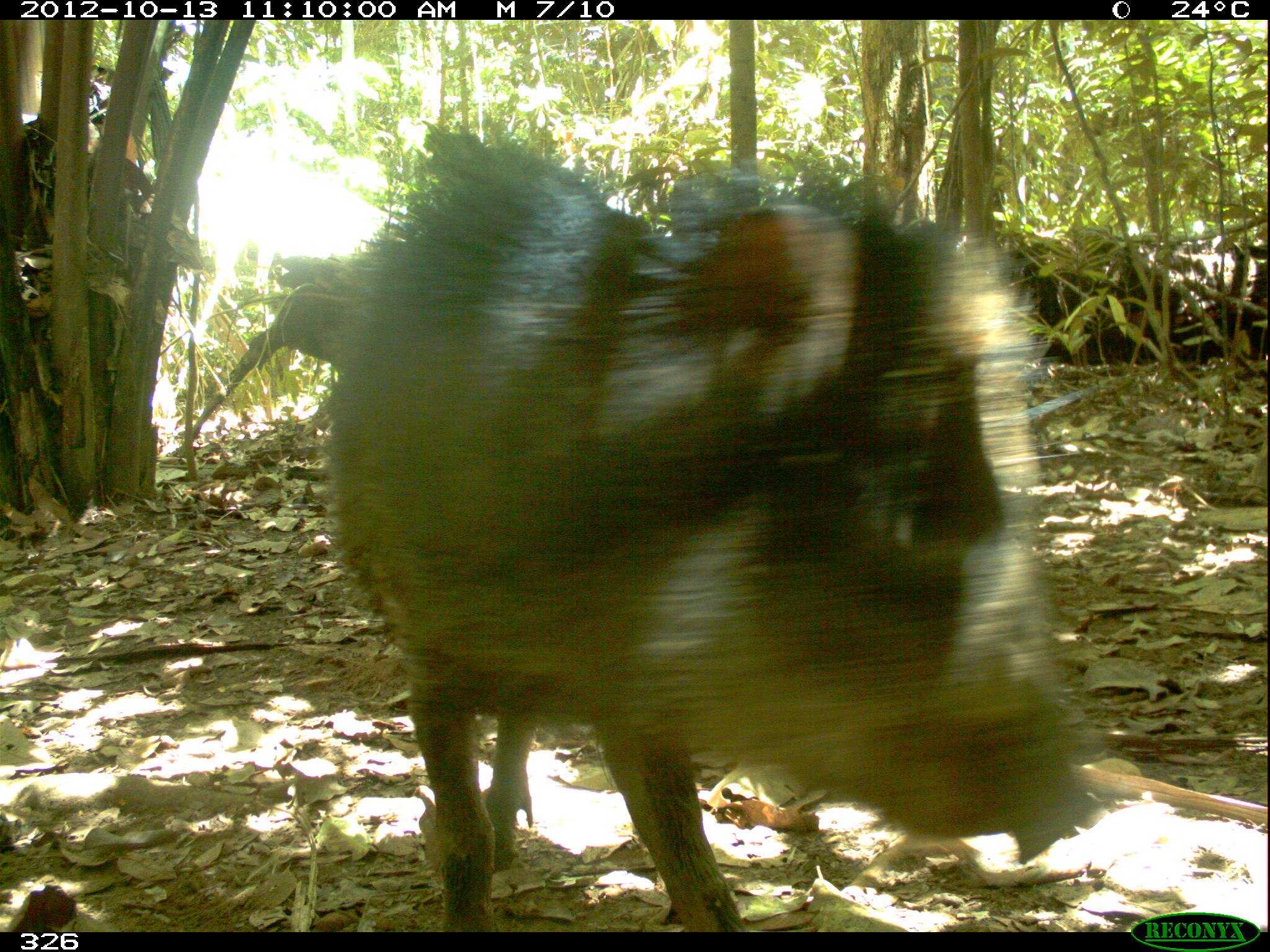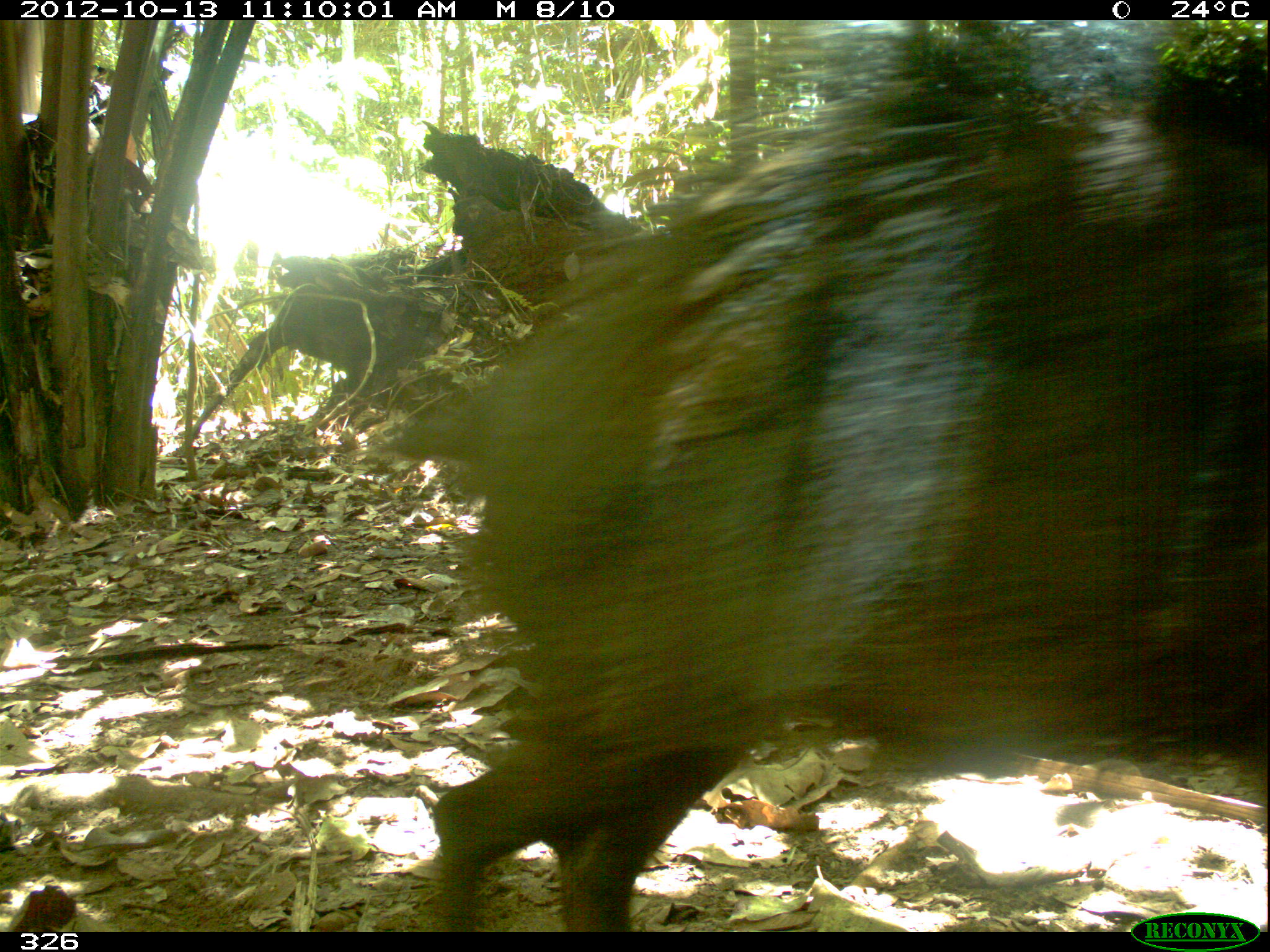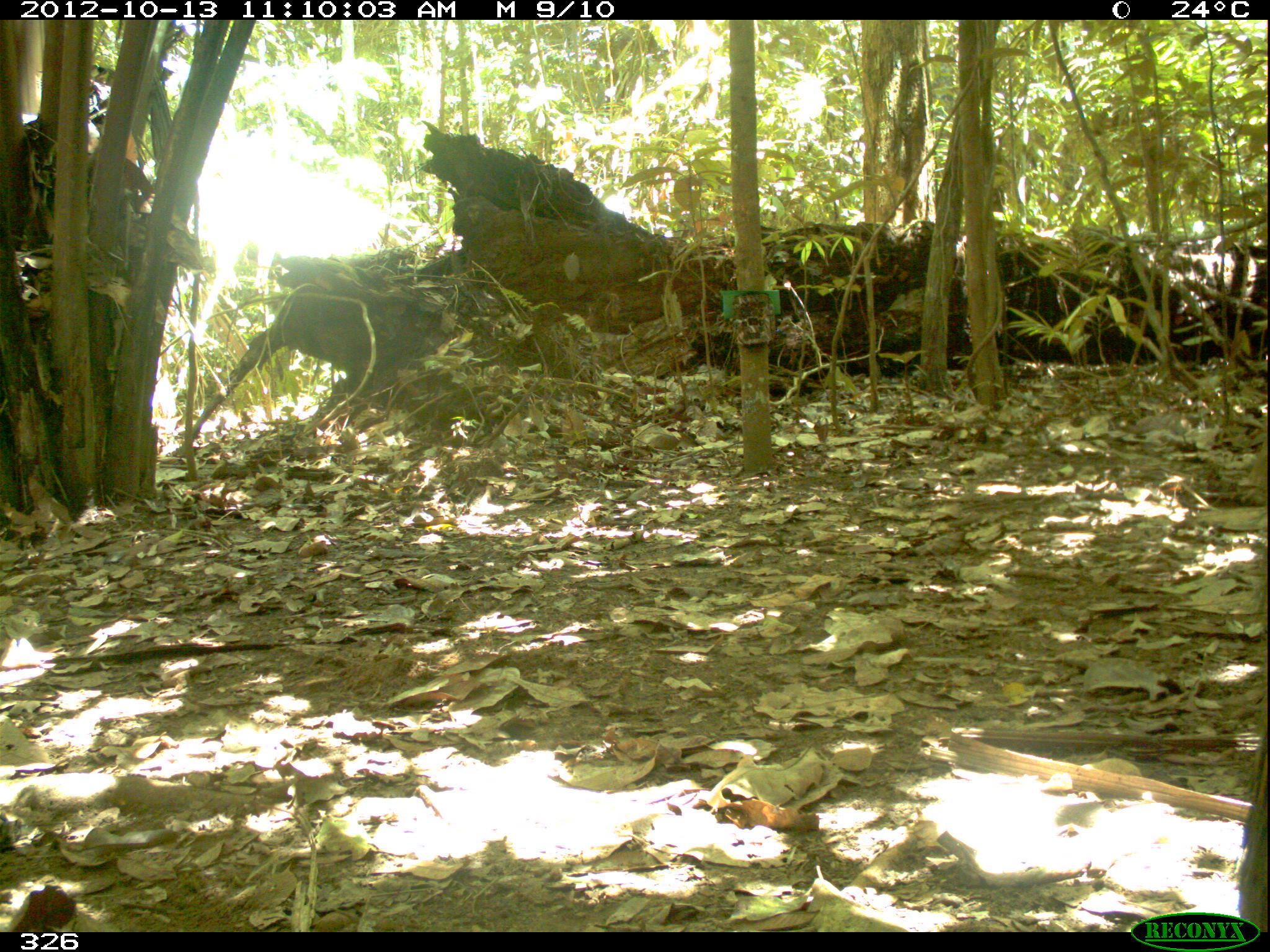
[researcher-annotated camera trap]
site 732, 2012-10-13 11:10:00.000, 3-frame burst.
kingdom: Animalia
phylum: Chordata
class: Mammalia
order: Artiodactyla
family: Tayassuidae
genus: Tayassu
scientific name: Tayassu pecari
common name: white-lipped peccary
Tayassu pecari (white-lipped peccary).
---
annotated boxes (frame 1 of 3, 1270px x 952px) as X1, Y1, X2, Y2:
tayassu pecari: 324, 125, 1106, 931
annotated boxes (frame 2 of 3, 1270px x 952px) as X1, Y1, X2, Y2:
tayassu pecari: 378, 66, 1267, 933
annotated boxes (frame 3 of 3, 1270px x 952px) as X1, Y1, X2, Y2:
tayassu pecari: 1237, 731, 1268, 932